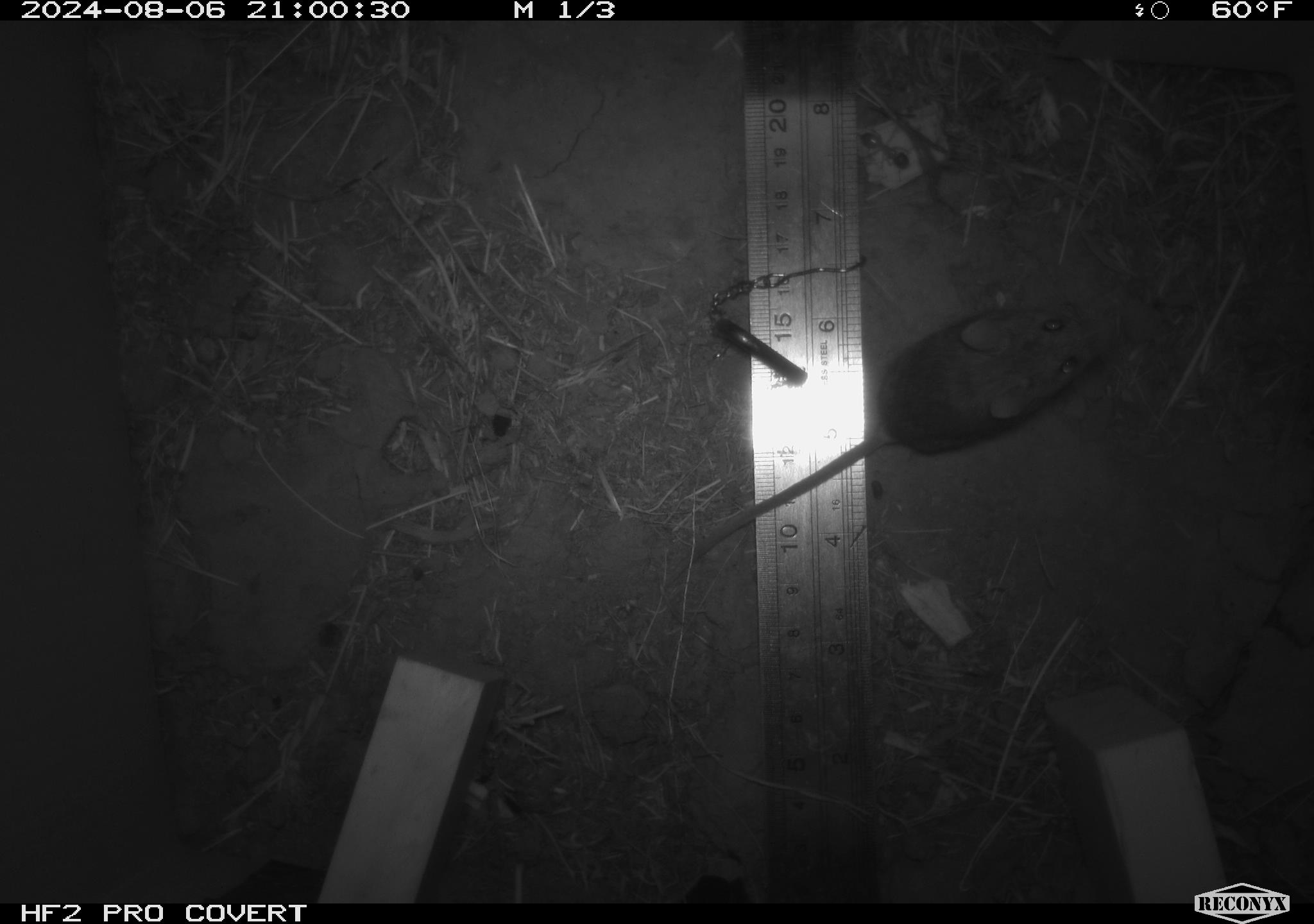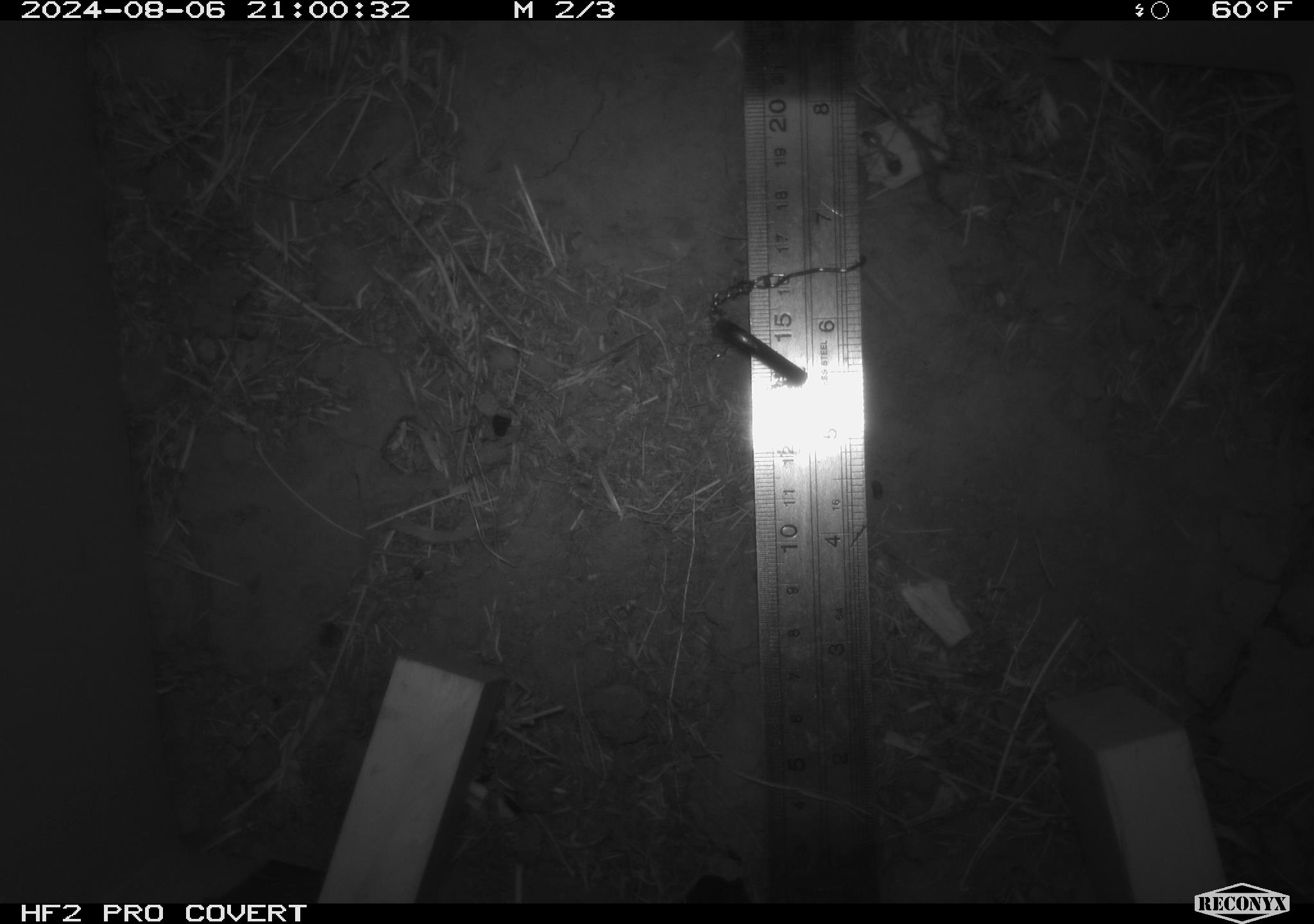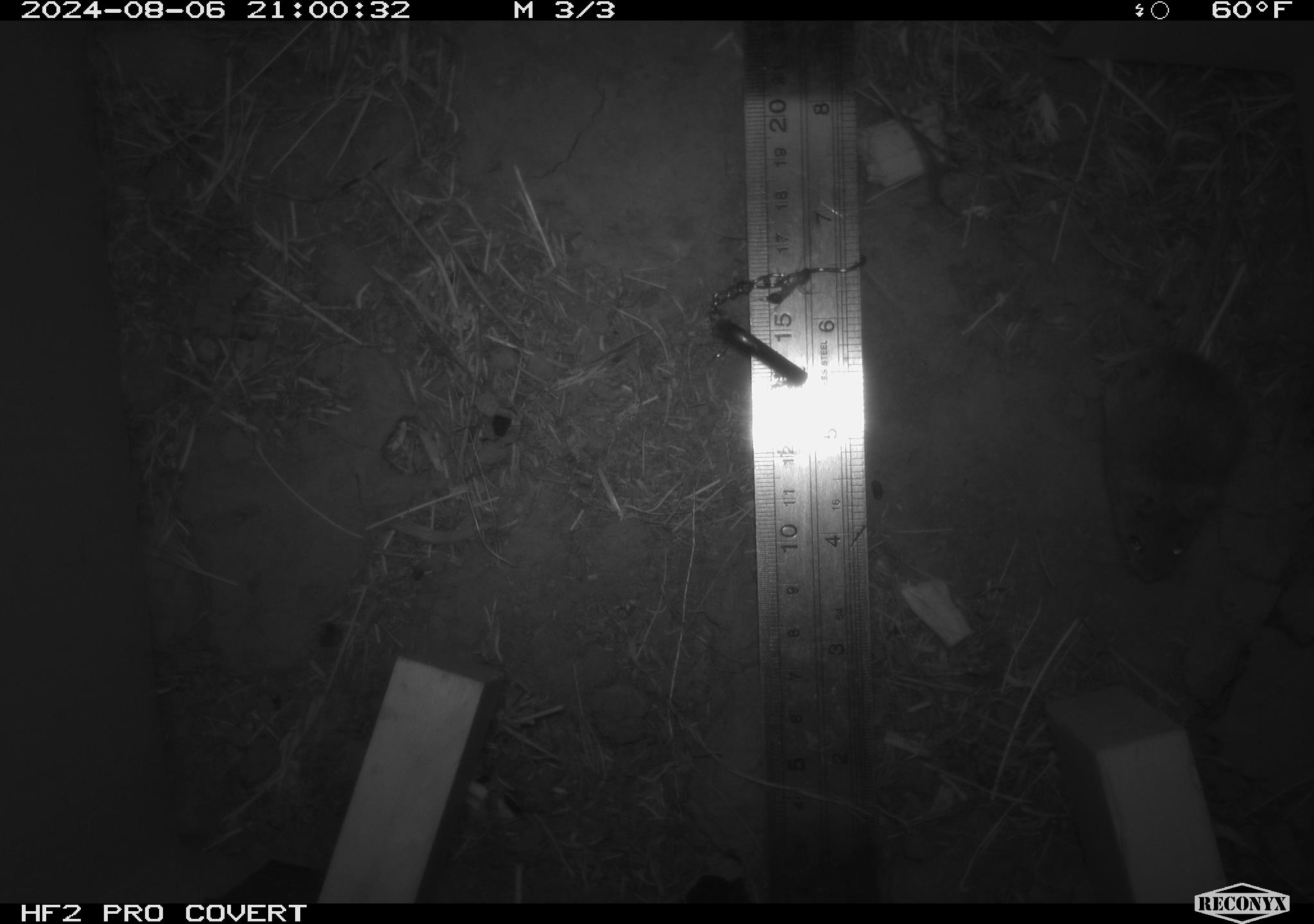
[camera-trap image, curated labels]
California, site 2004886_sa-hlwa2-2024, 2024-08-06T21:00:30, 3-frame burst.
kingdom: Animalia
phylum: Chordata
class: Mammalia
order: Rodentia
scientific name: Rodentia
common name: mouse species